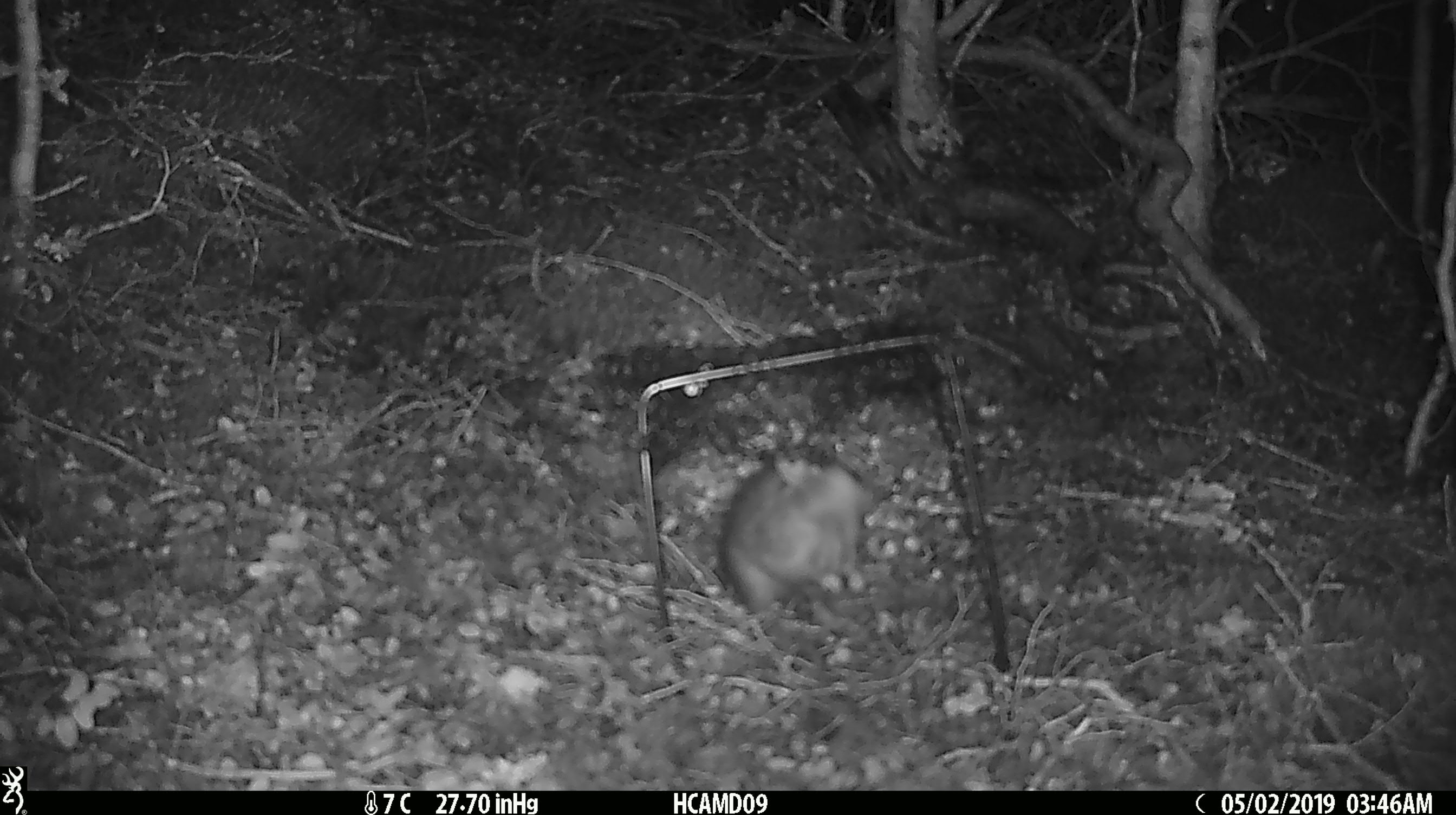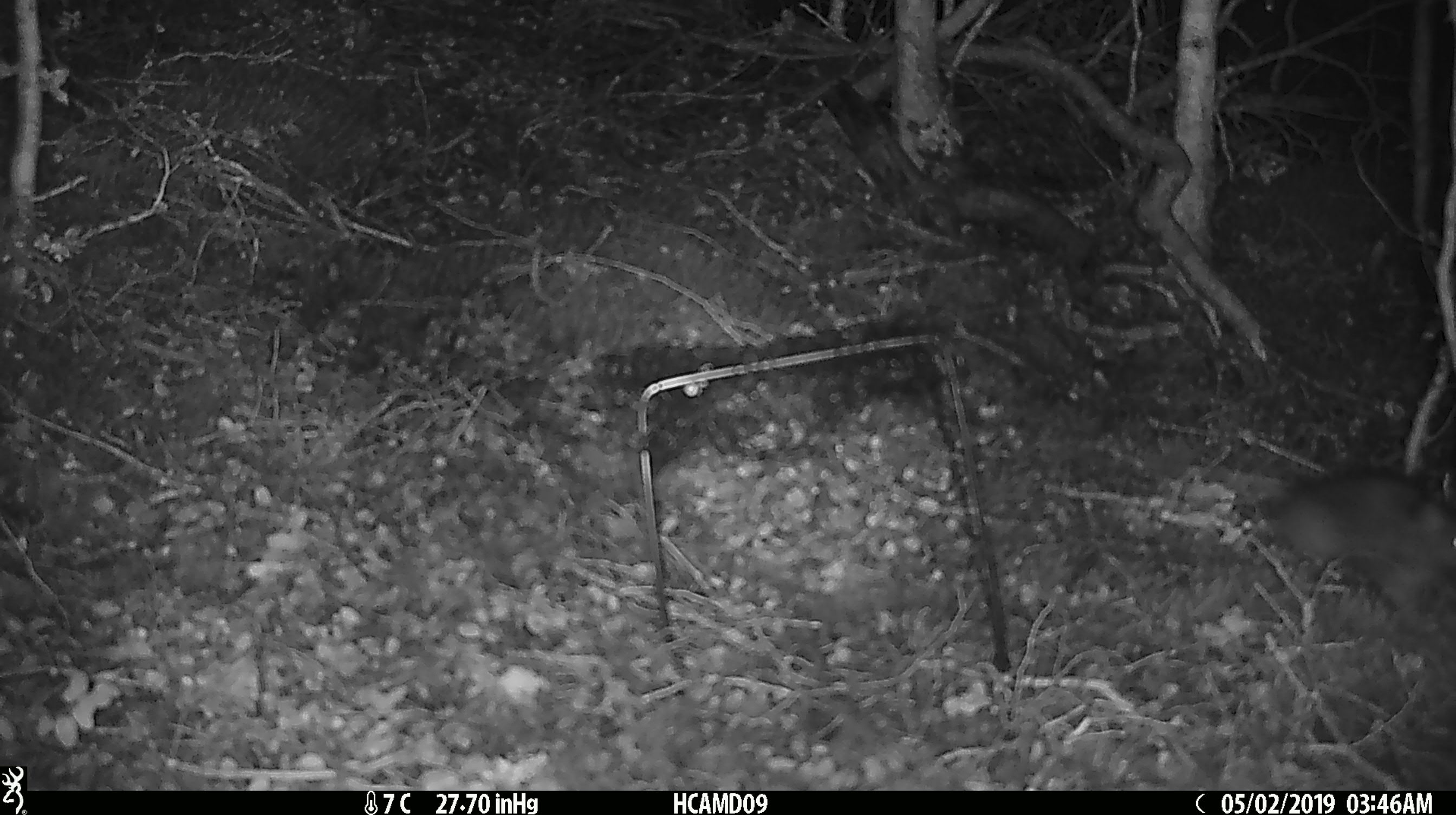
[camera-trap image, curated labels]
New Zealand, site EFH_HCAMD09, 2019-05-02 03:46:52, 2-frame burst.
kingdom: Animalia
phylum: Chordata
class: Mammalia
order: Rodentia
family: Muridae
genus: Rattus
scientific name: Rattus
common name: rat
Rat (Rattus).